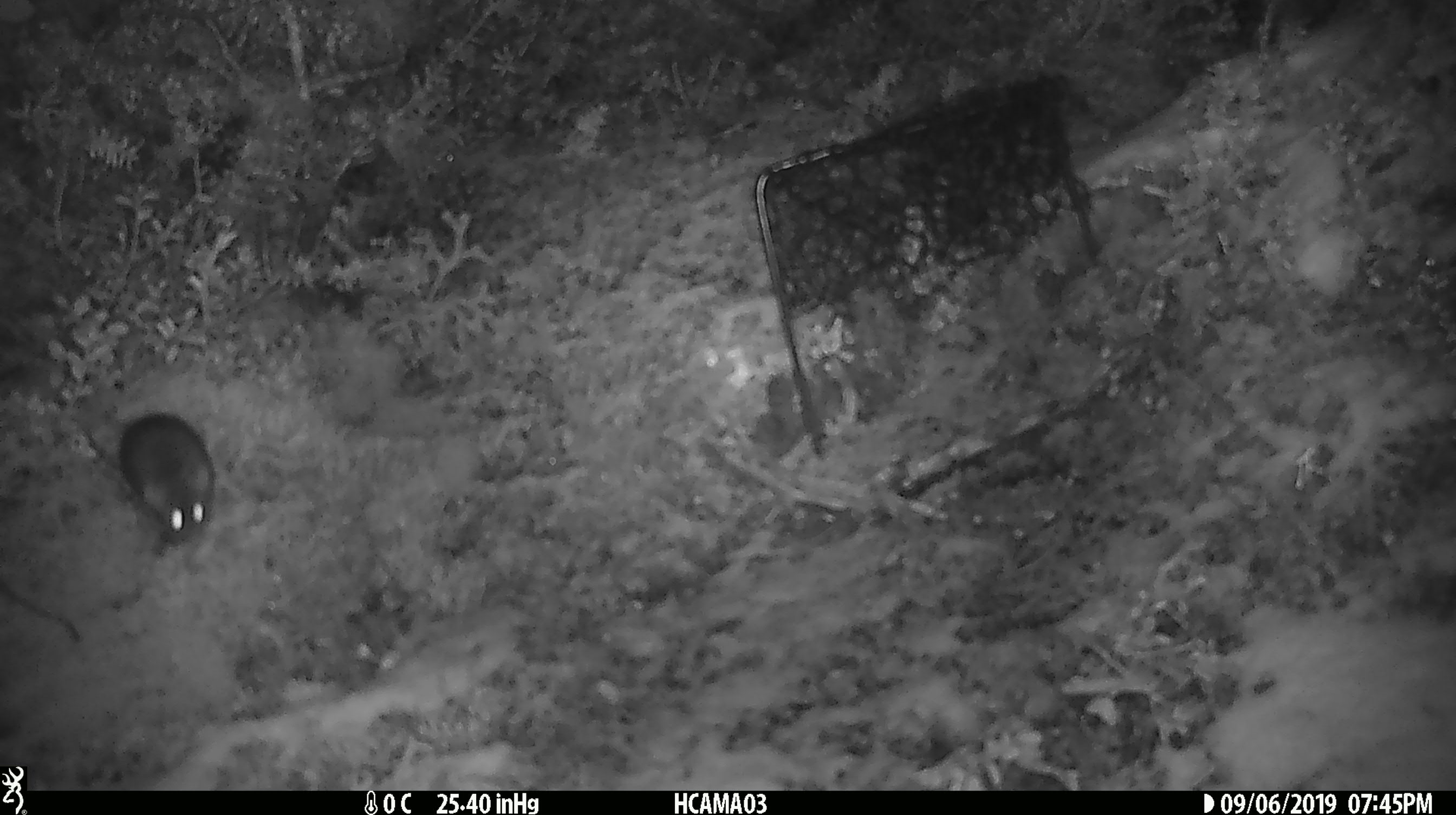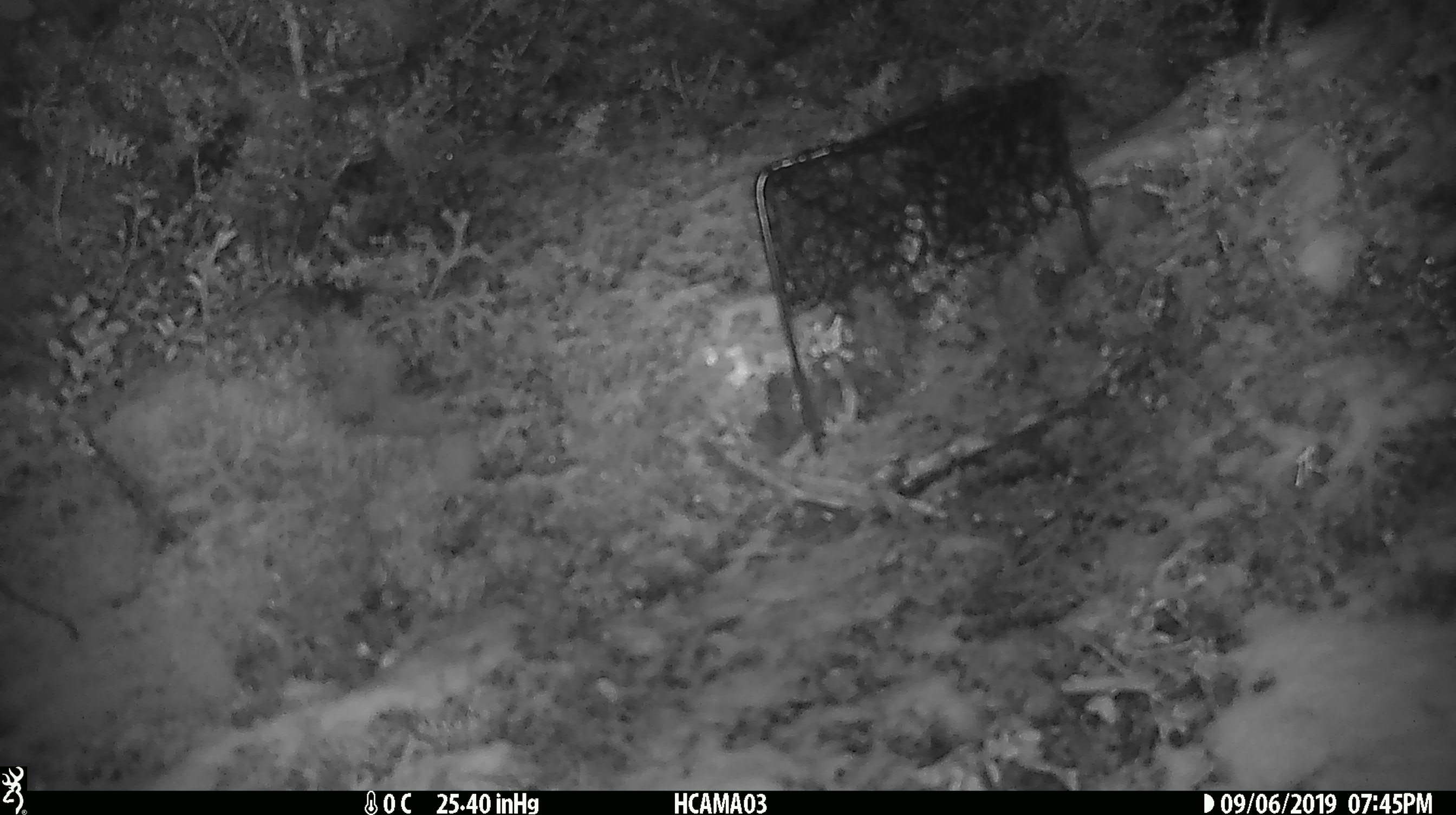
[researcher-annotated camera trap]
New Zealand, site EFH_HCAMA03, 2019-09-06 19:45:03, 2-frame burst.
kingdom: Animalia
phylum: Chordata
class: Mammalia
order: Rodentia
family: Muridae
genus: Mus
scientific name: Mus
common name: mouse